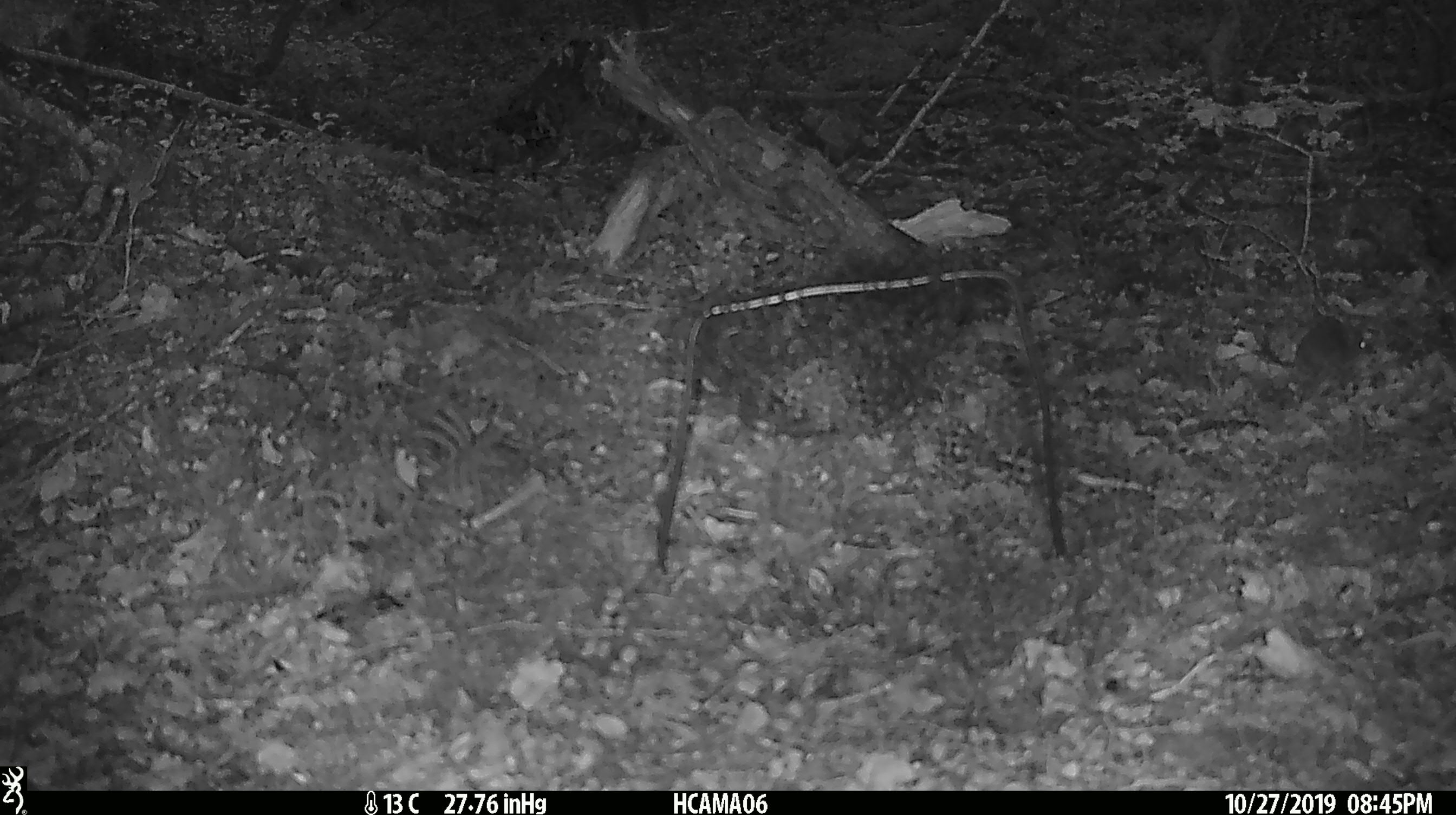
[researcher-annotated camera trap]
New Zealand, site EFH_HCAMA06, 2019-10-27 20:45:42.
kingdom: Animalia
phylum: Chordata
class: Mammalia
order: Rodentia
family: Muridae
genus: Mus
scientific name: Mus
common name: mouse